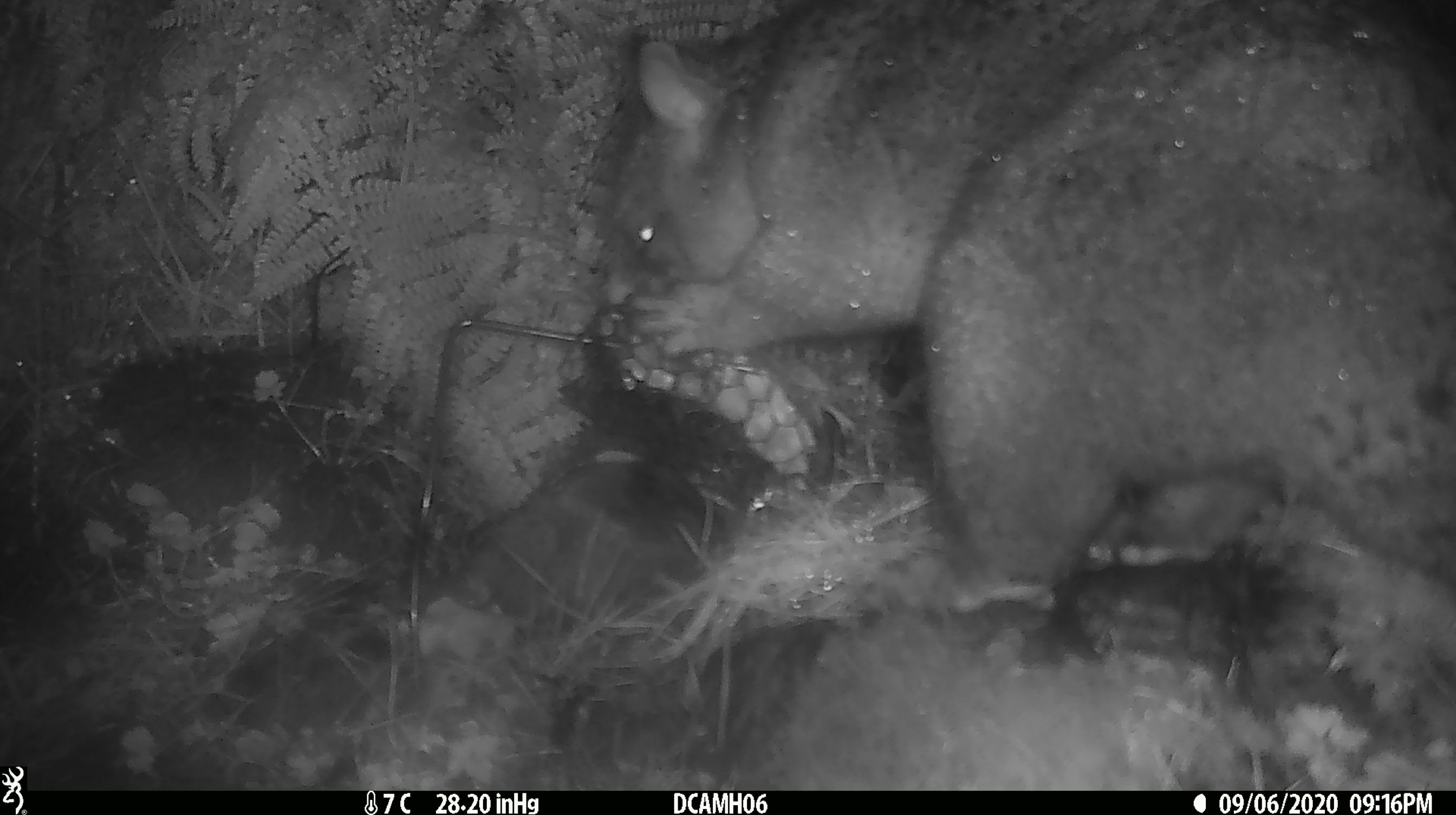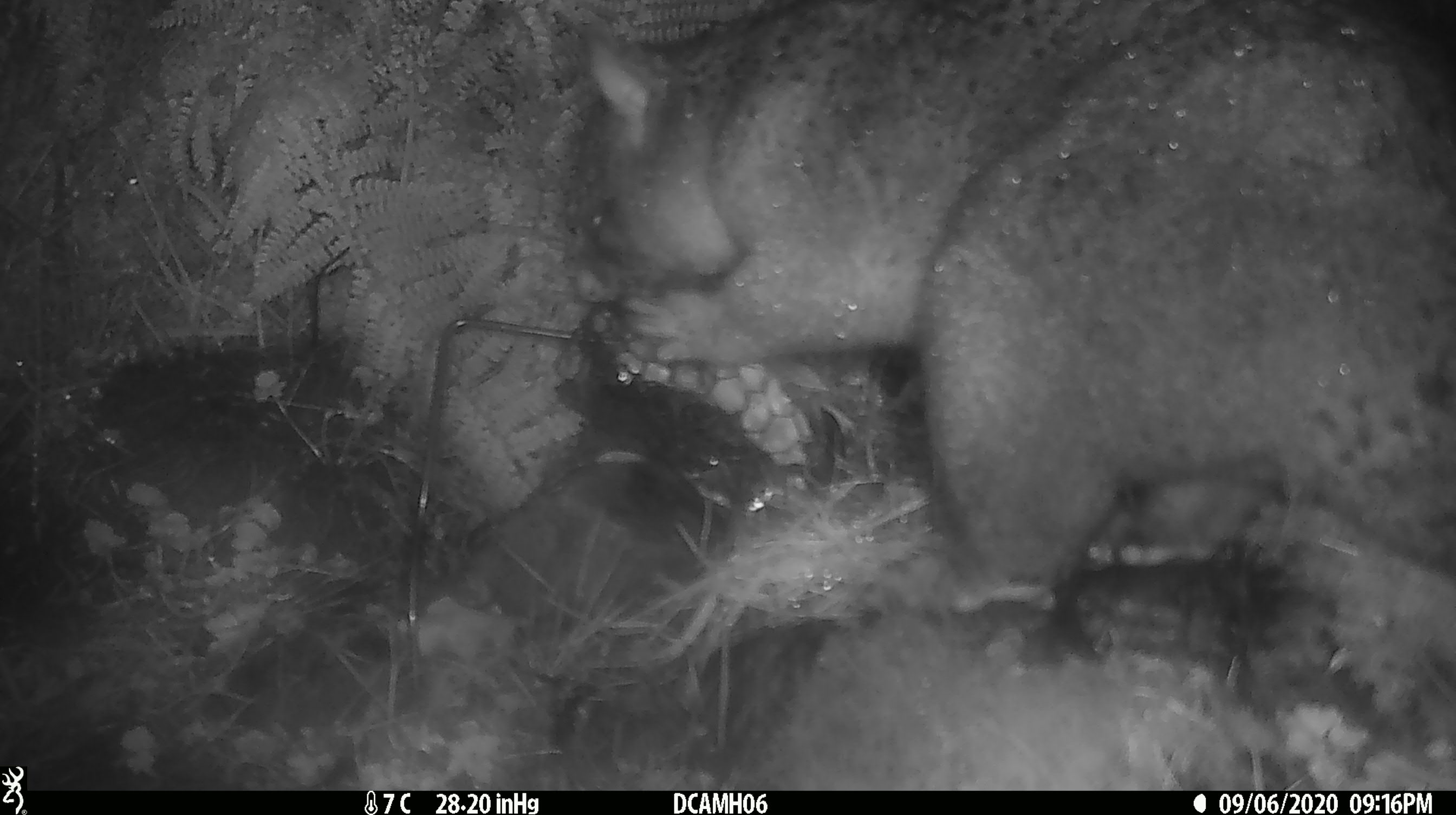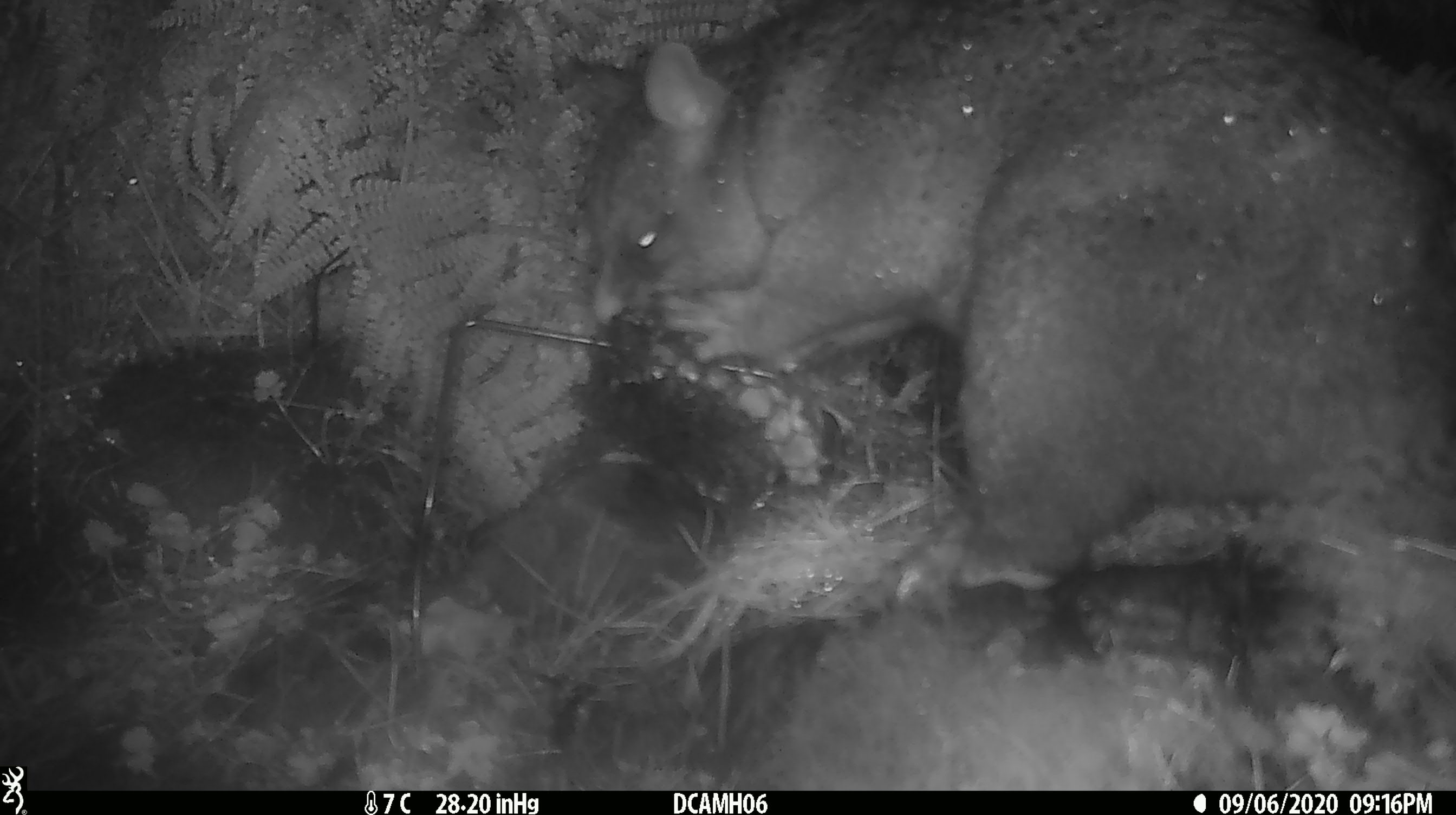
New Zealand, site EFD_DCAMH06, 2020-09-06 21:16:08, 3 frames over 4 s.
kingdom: Animalia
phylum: Chordata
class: Mammalia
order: Diprotodontia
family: Phalangeridae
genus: Trichosurus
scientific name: Trichosurus vulpecula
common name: common brushtail possum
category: possum